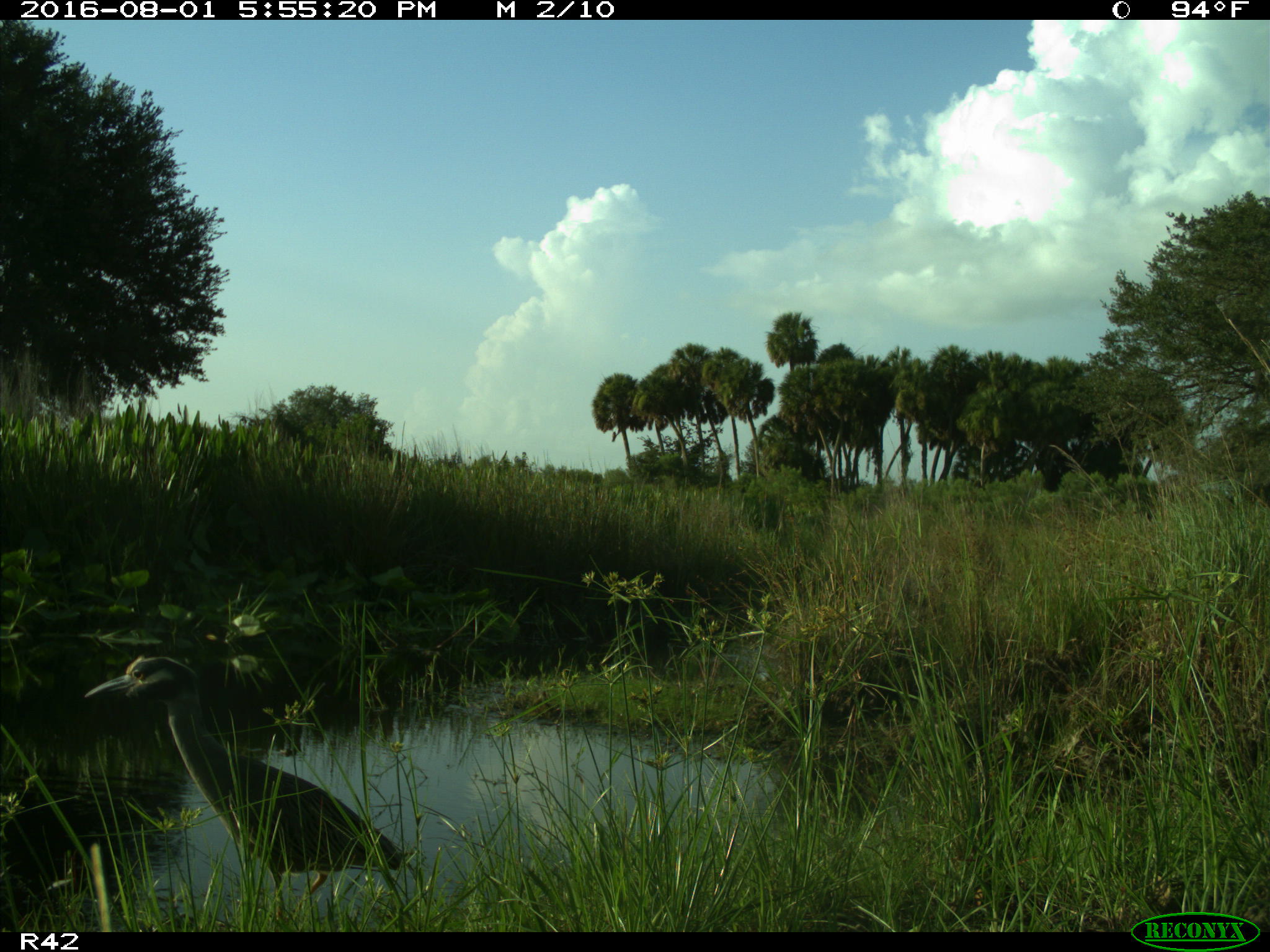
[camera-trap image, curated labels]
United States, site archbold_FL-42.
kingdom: Animalia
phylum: Chordata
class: Aves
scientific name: Aves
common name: birds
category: unidentified bird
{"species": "unidentified bird (birds) (Aves)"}